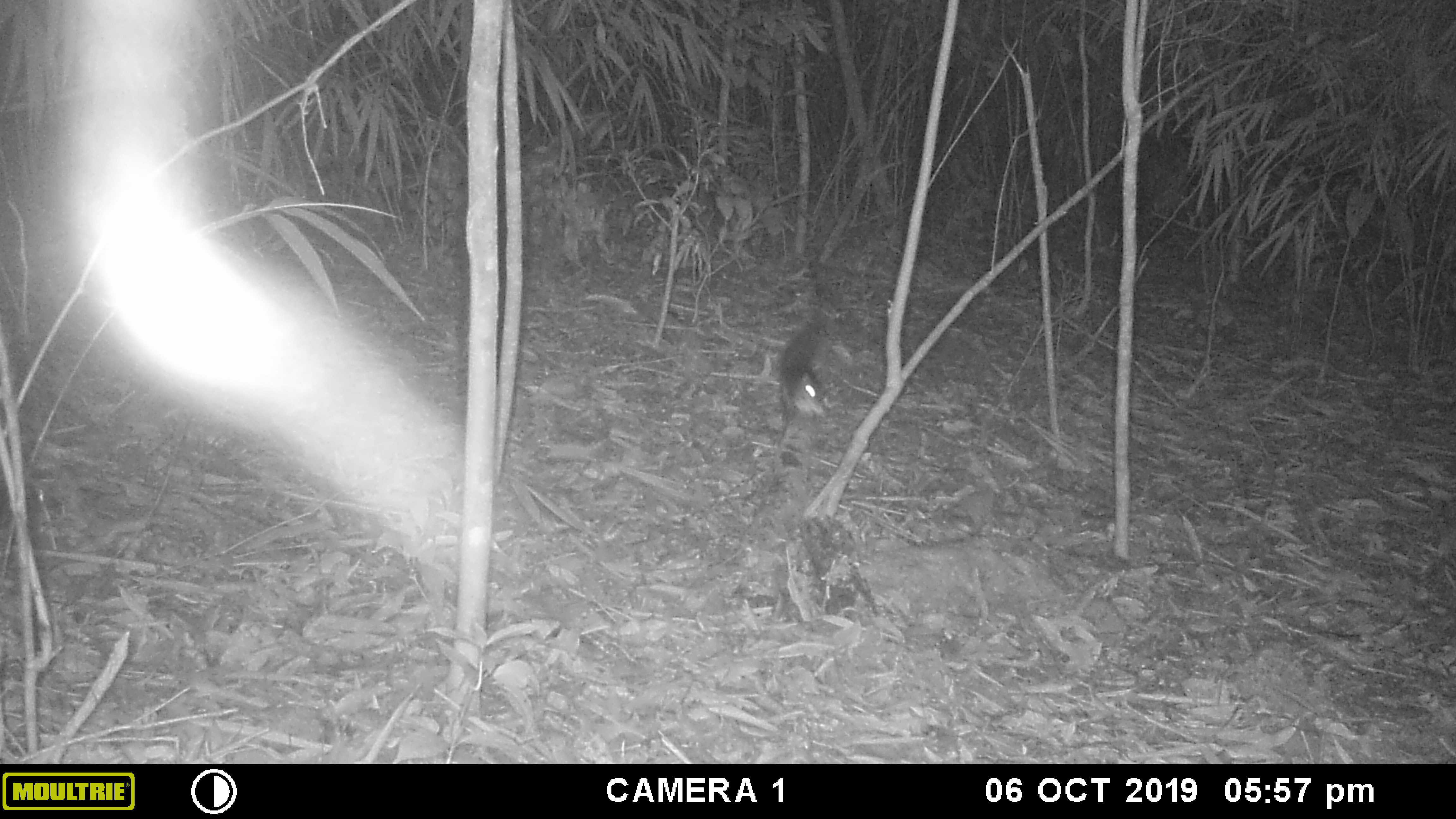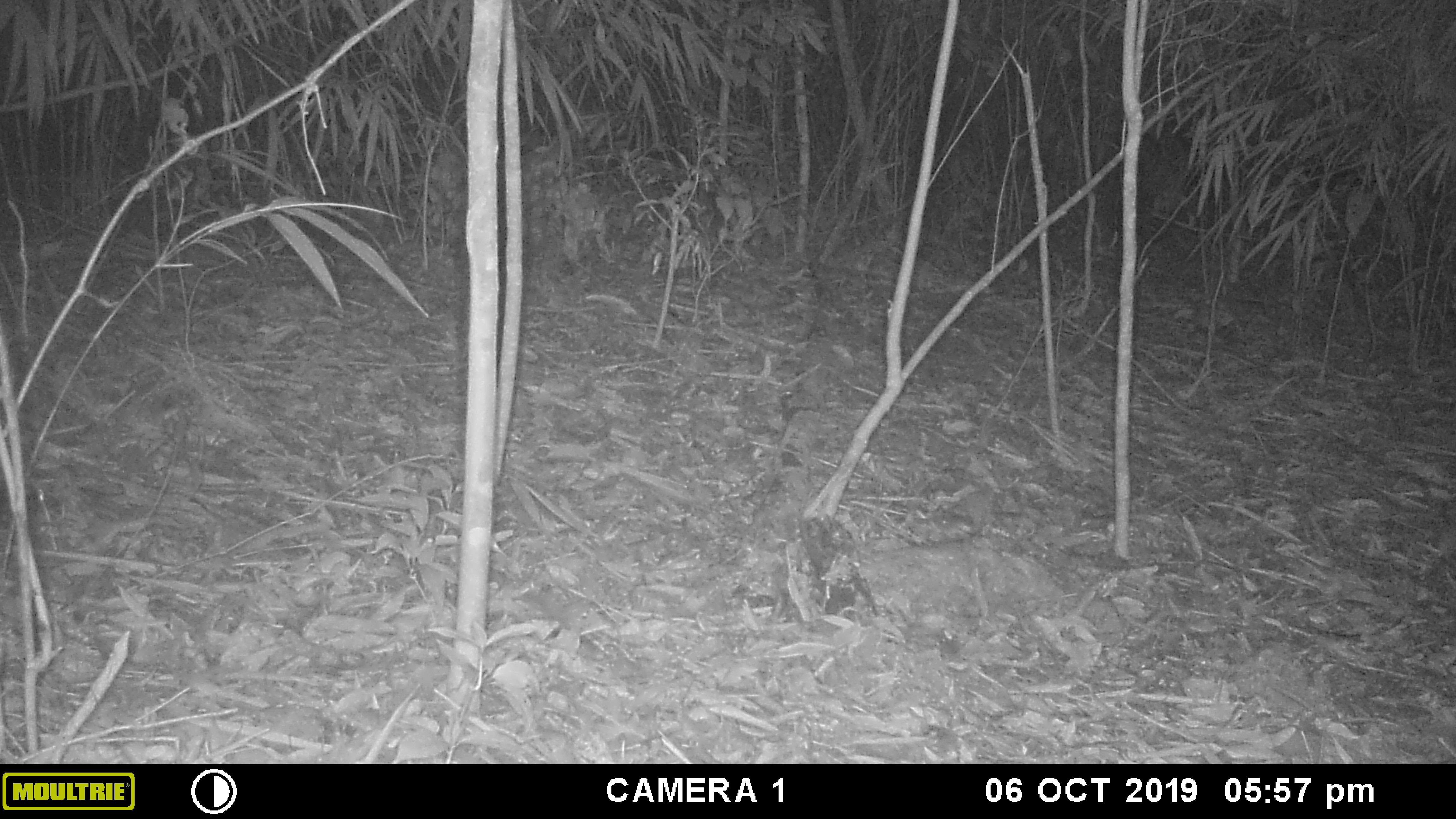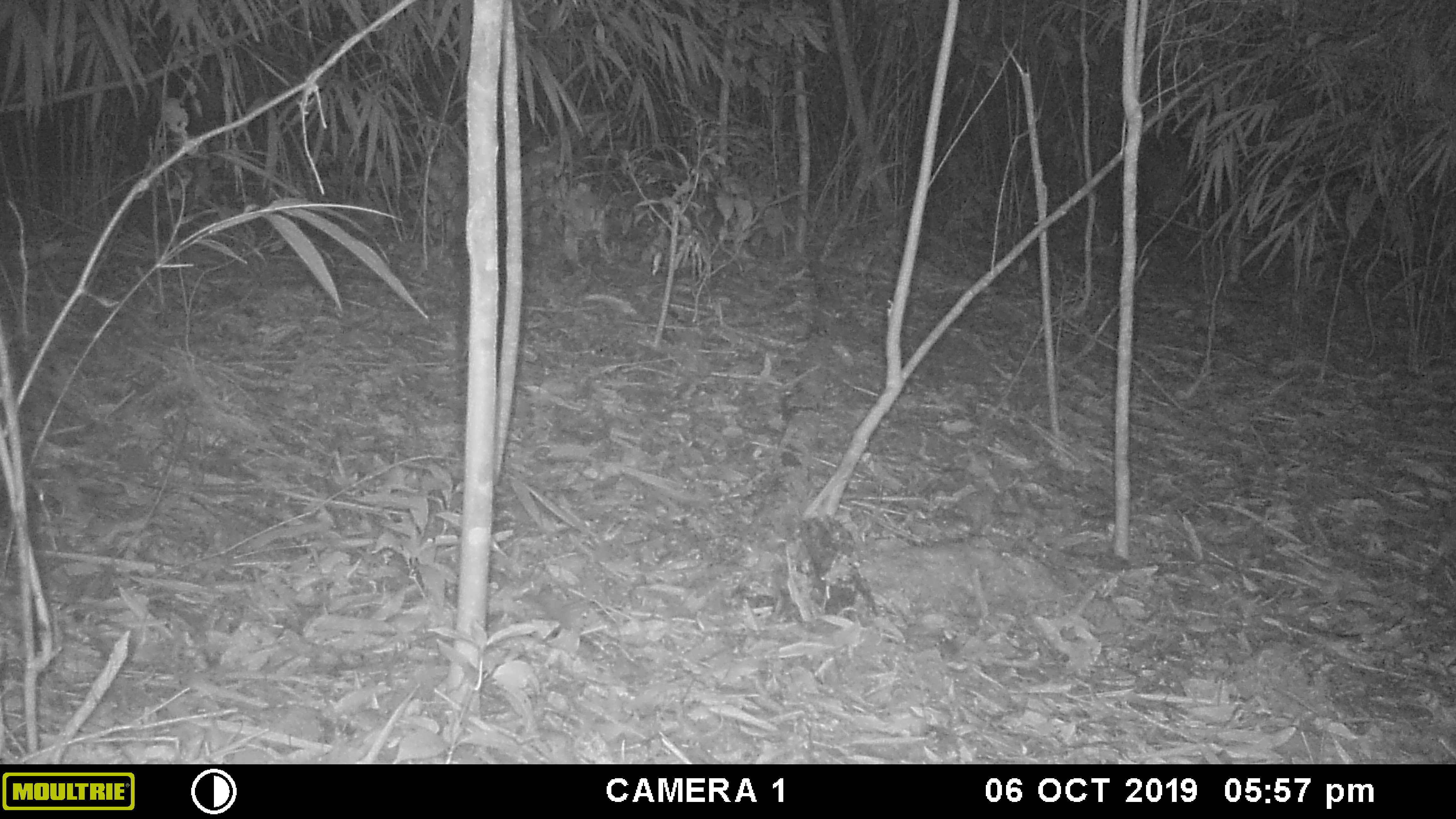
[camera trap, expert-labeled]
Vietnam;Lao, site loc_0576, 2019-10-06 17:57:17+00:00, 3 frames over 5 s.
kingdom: Animalia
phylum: Chordata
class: Mammalia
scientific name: Mammalia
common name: mammal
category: unidentified small mammal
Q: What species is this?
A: Unidentified small mammal (mammal) (Mammalia).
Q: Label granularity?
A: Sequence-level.